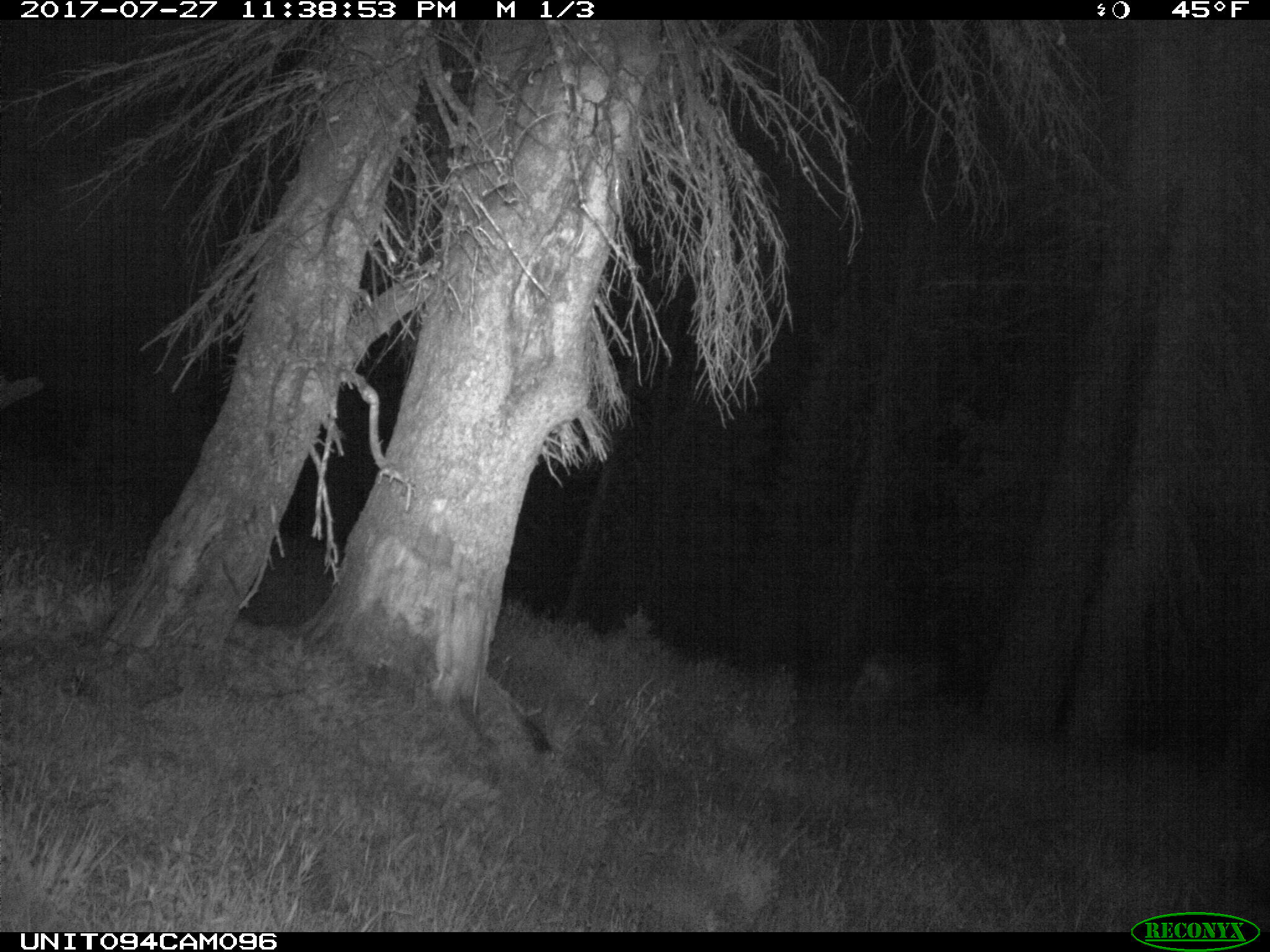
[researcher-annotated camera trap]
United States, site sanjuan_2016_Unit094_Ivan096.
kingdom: Animalia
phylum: Chordata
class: Mammalia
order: Artiodactyla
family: Cervidae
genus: Odocoileus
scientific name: Odocoileus hemionus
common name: mule deer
Odocoileus hemionus (mule deer).